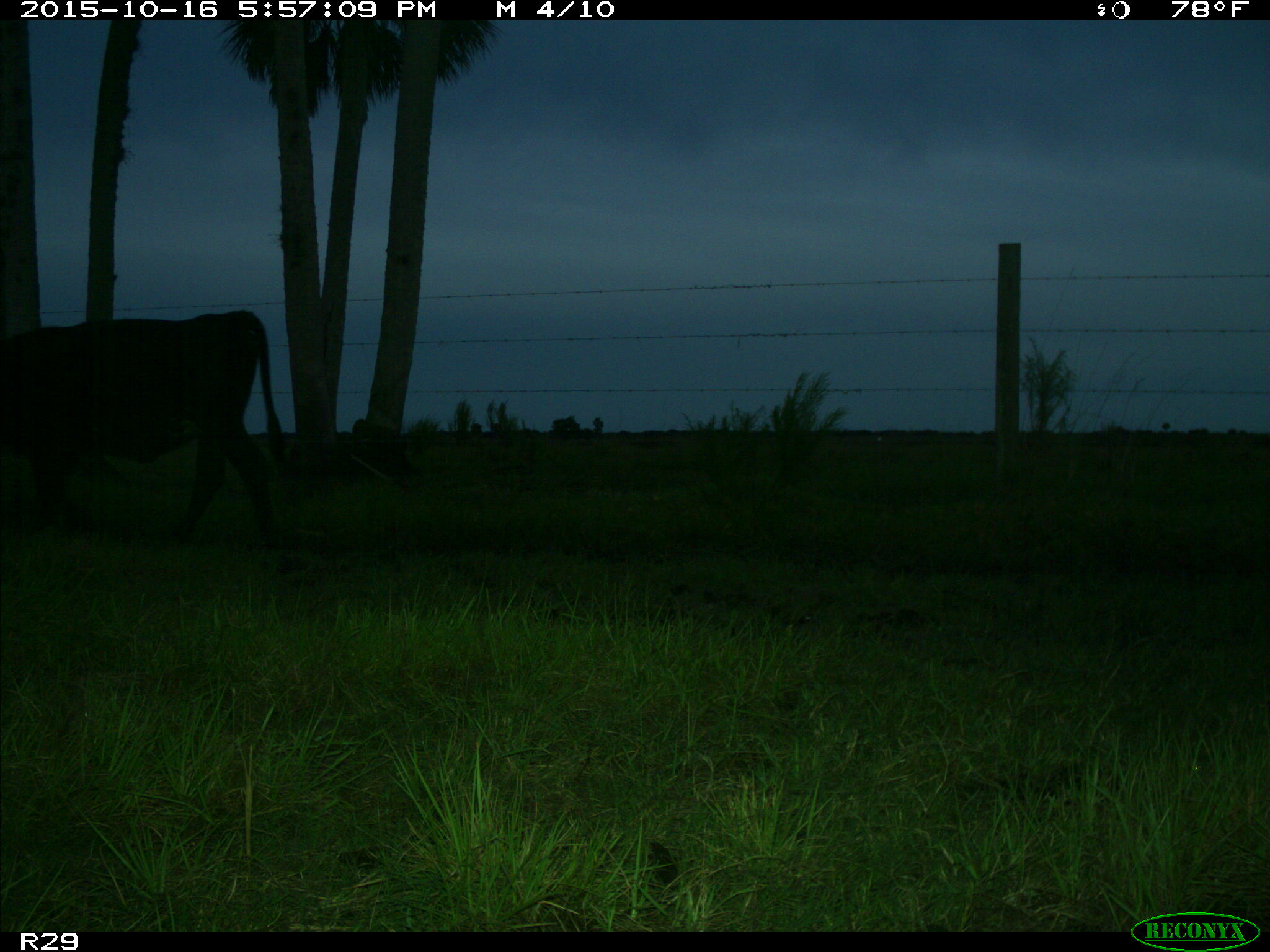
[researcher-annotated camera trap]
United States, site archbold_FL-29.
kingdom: Animalia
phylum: Chordata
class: Mammalia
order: Artiodactyla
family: Bovidae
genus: Bos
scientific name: Bos taurus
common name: domestic cow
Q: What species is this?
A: Bos taurus (domestic cow).